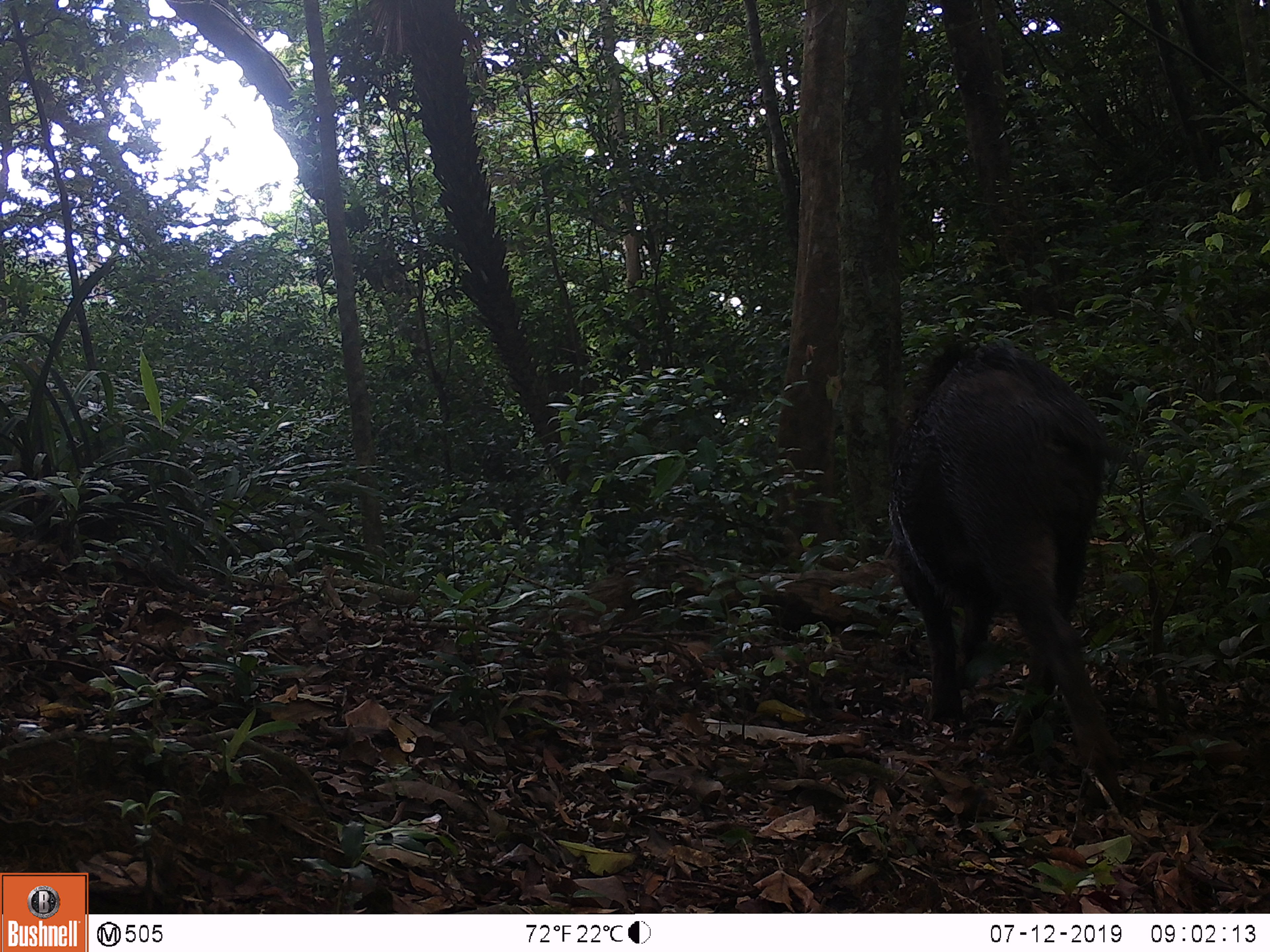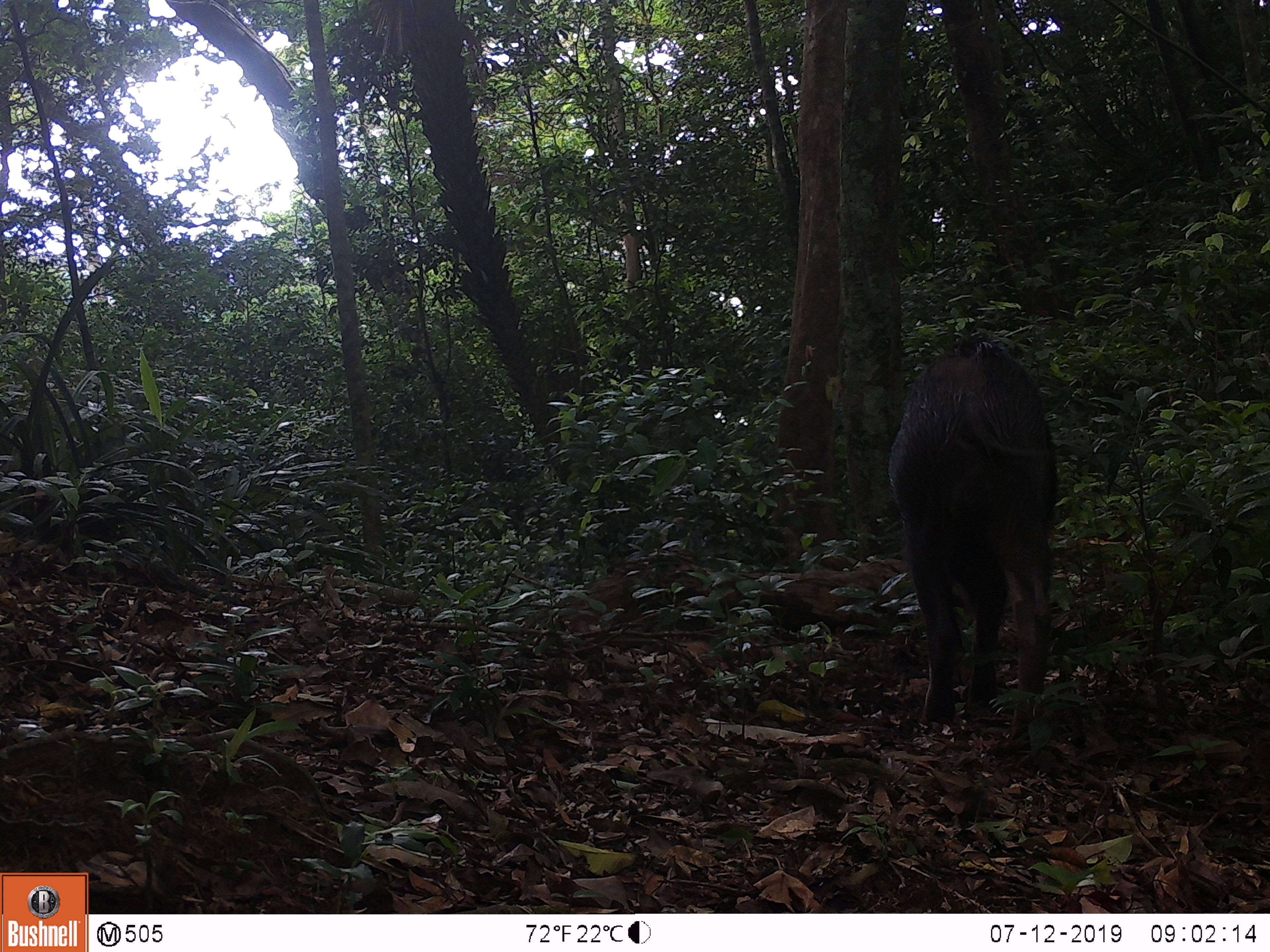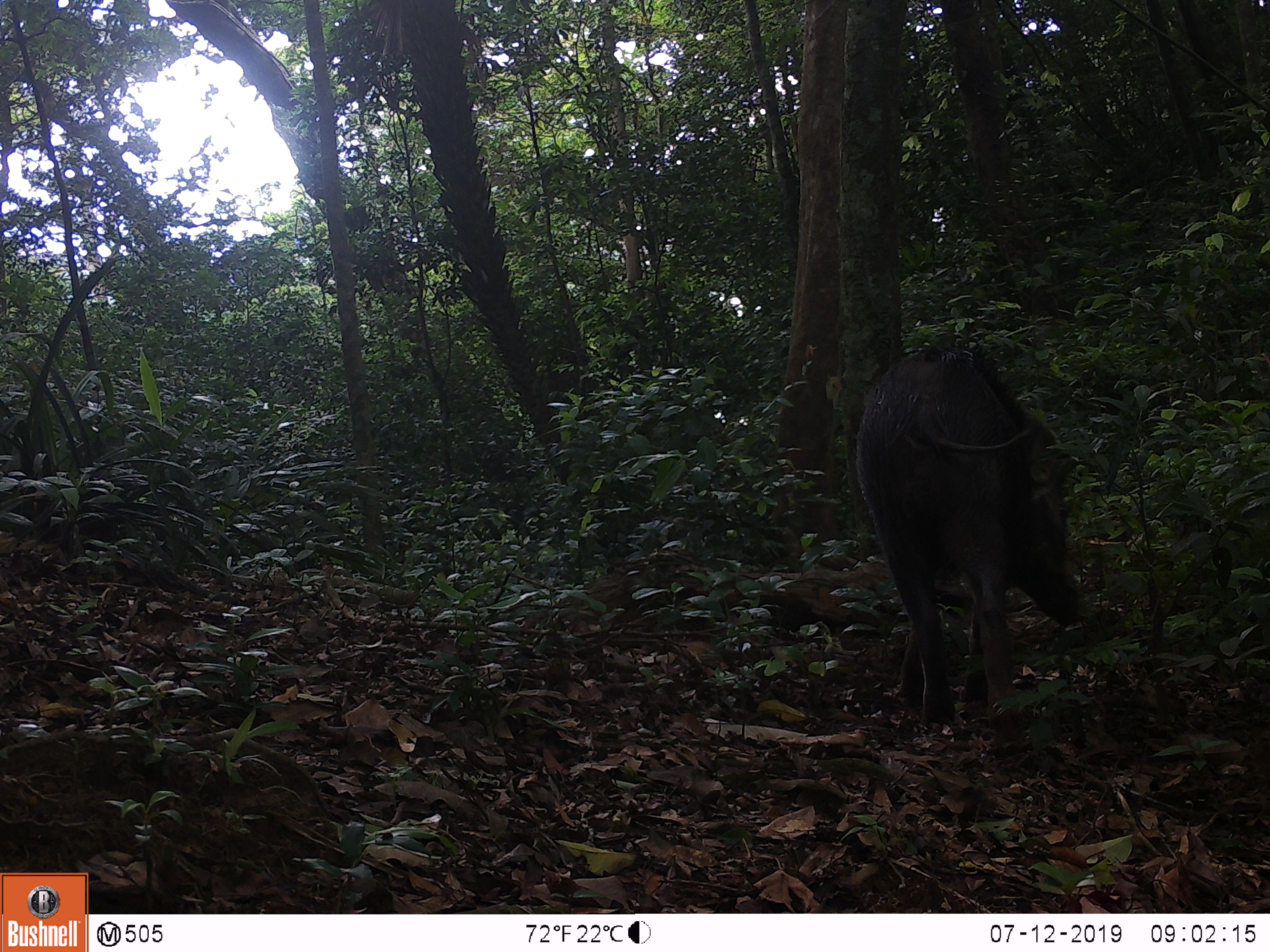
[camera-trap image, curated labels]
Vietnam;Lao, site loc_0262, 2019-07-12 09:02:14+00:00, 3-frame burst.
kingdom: Animalia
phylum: Chordata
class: Mammalia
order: Artiodactyla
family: Suidae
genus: Sus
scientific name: Sus scrofa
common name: eurasian wild pig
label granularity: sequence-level